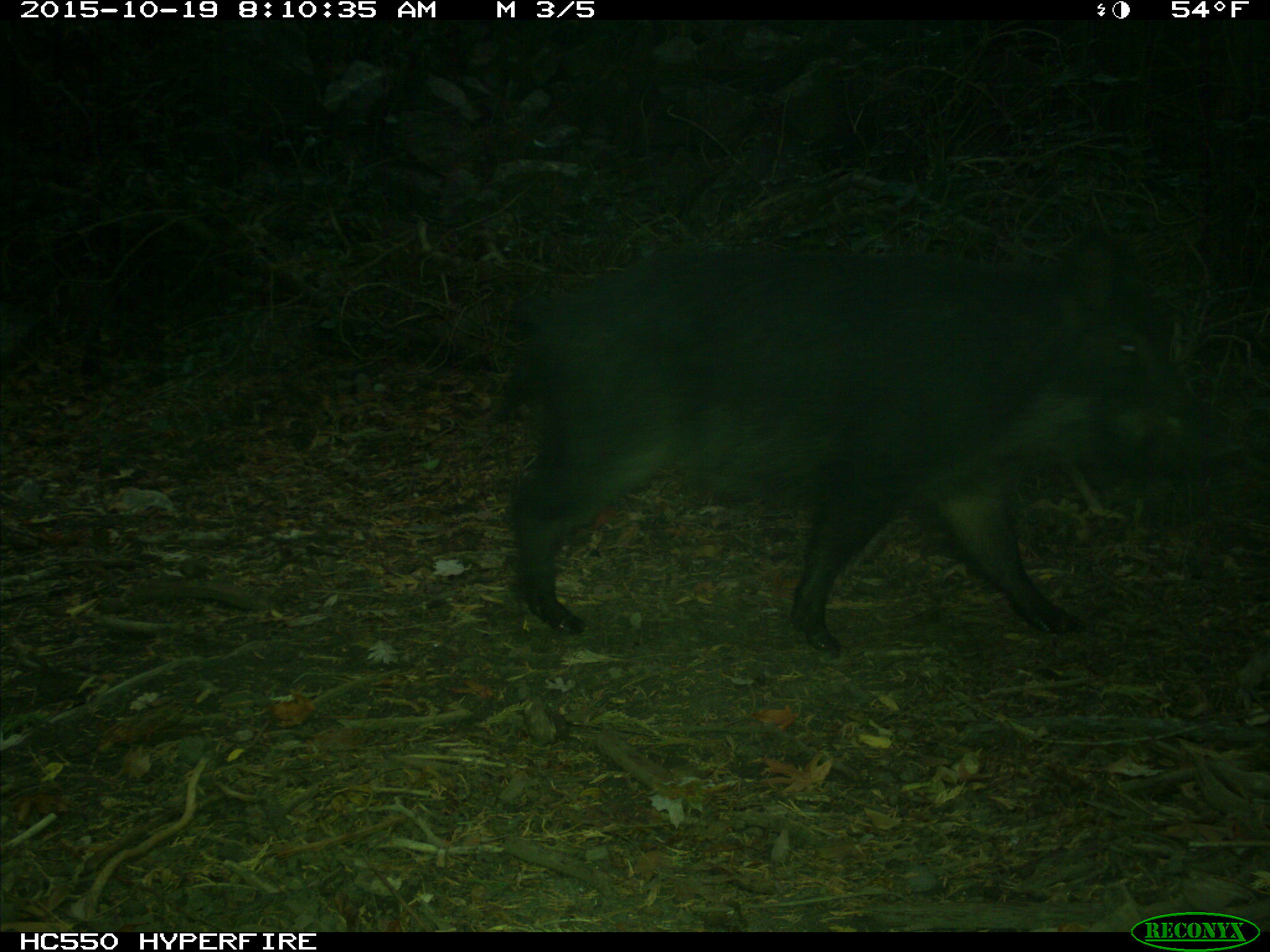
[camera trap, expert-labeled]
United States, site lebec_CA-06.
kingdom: Animalia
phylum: Chordata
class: Mammalia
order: Artiodactyla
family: Suidae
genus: Sus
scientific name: Sus scrofa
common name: wild boar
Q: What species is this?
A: Sus scrofa (wild boar).